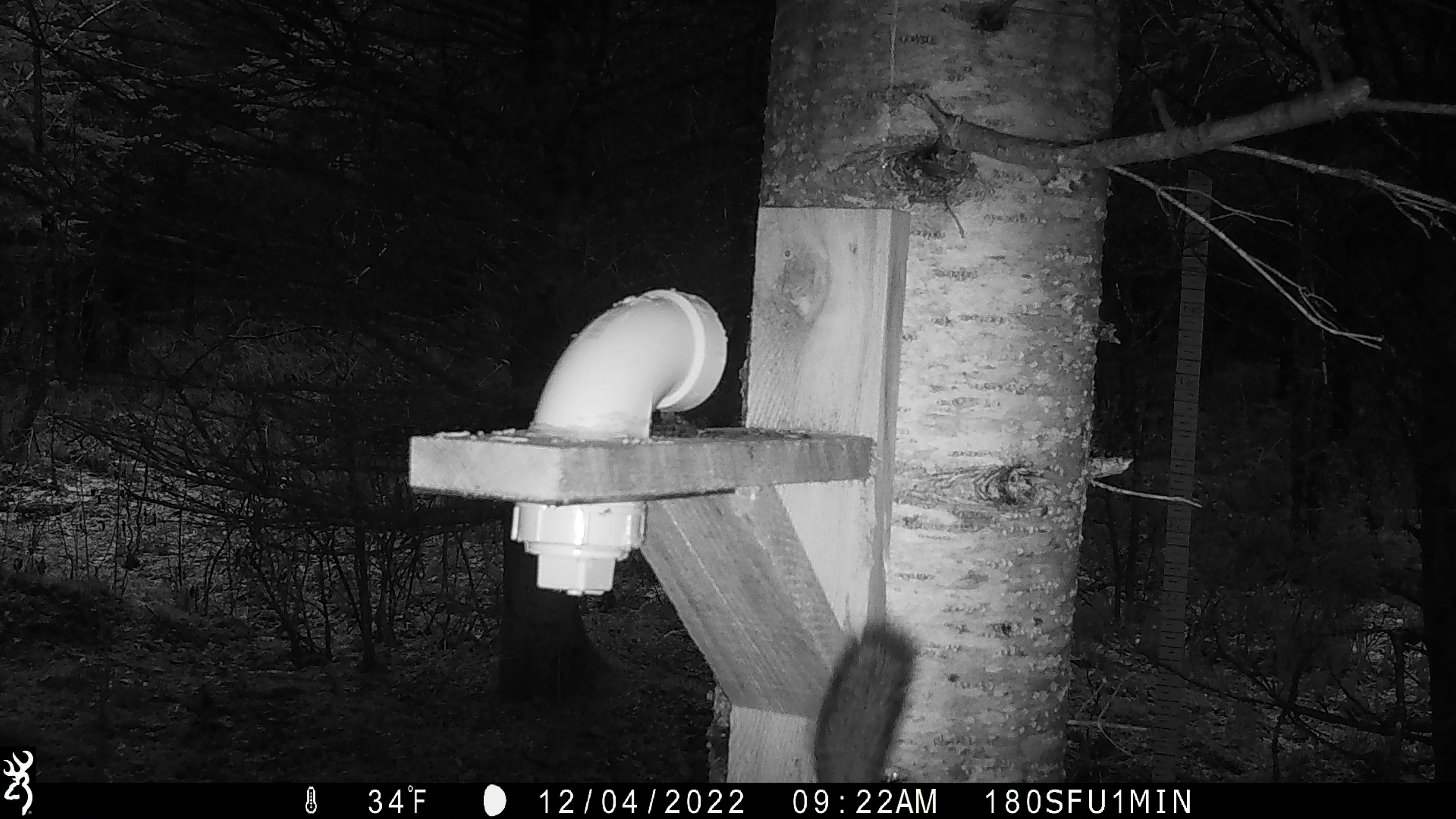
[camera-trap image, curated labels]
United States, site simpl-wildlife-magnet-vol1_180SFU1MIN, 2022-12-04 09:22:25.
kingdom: Animalia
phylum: Chordata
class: Mammalia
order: Rodentia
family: Sciuridae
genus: Tamiasciurus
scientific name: Tamiasciurus hudsonicus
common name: red squirrel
Red squirrel (Tamiasciurus hudsonicus).